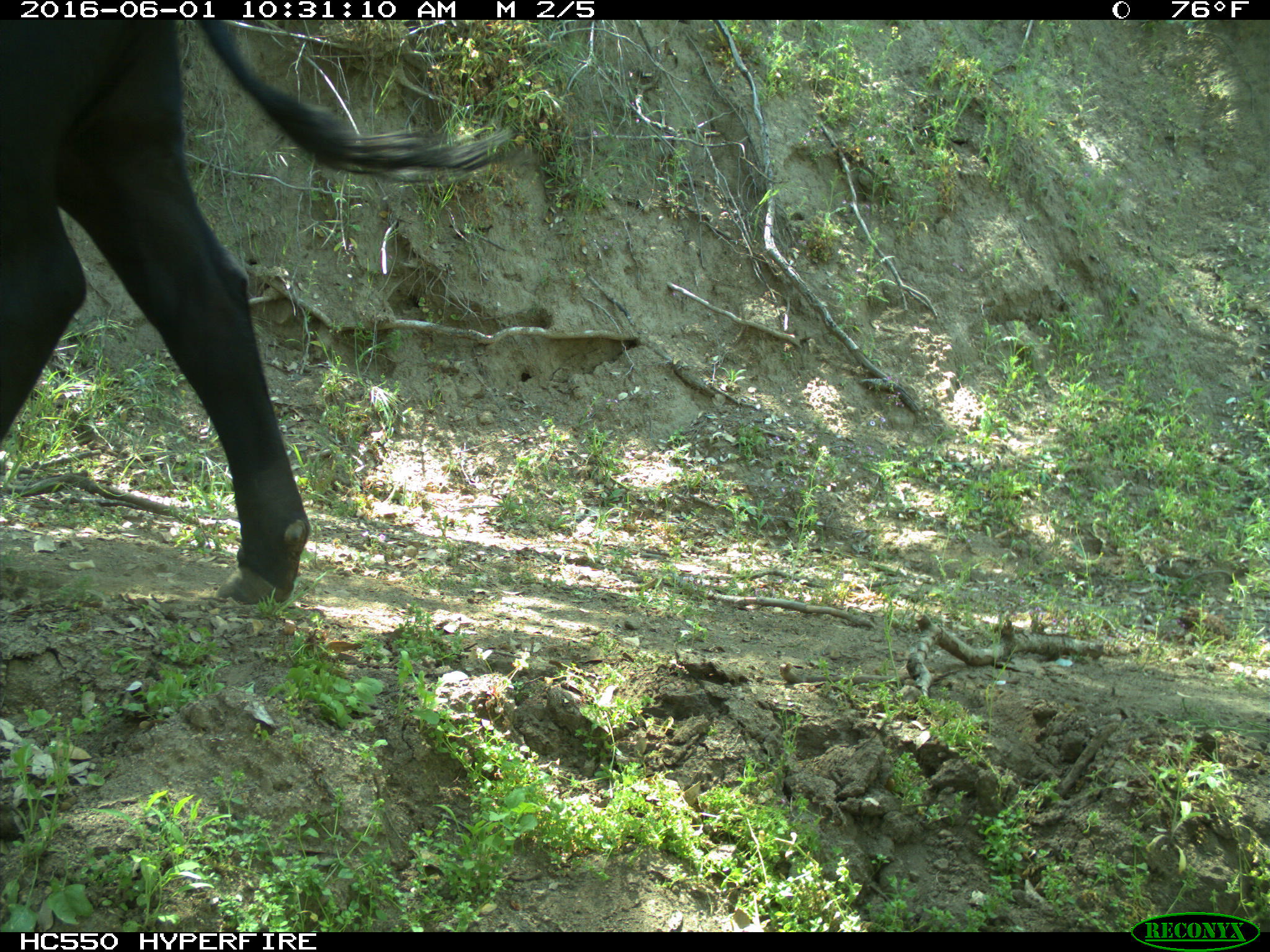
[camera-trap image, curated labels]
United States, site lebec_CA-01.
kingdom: Animalia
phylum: Chordata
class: Mammalia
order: Artiodactyla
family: Bovidae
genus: Bos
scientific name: Bos taurus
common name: domestic cow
Bos taurus (domestic cow).